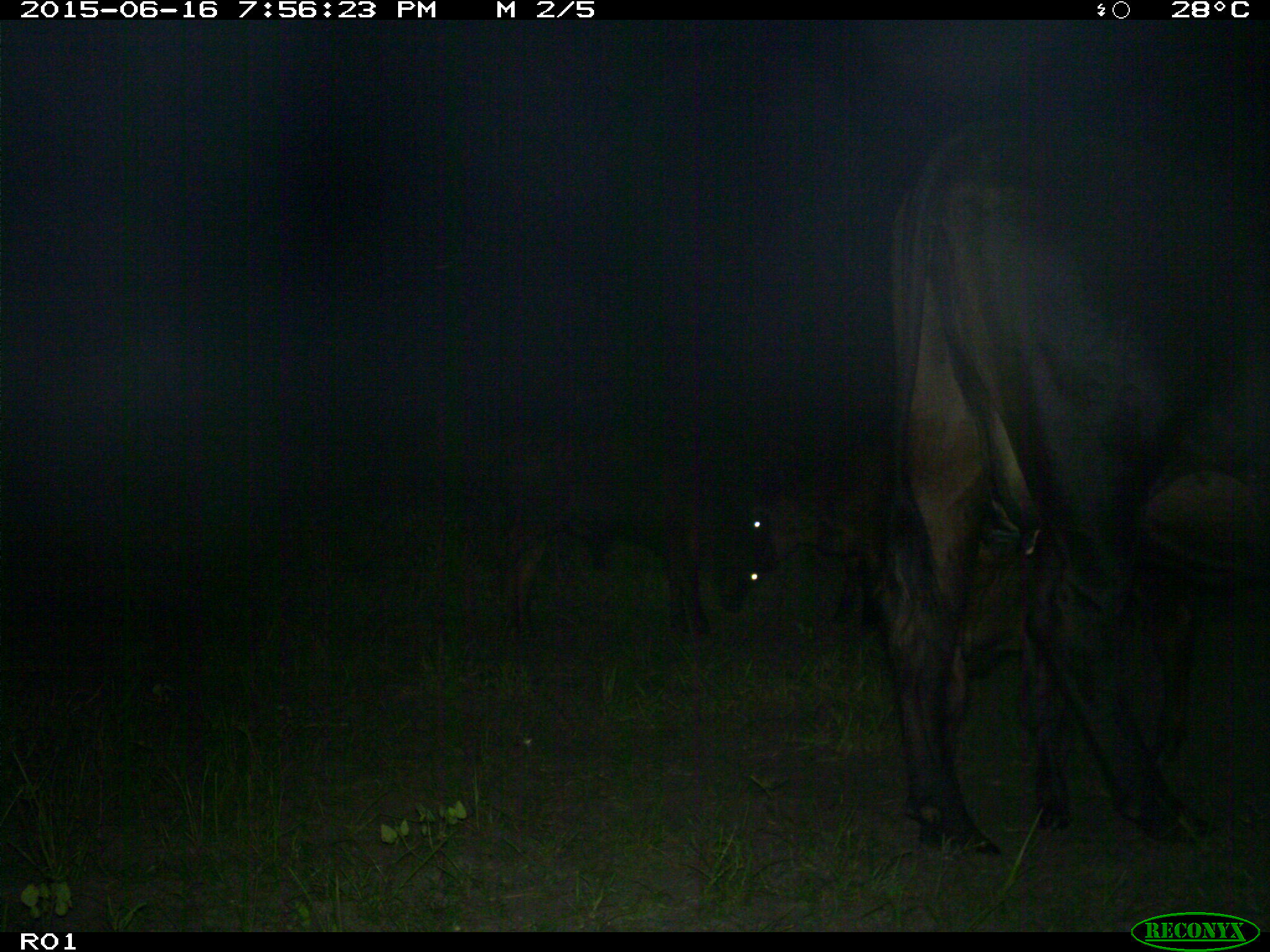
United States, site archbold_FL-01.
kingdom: Animalia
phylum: Chordata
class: Mammalia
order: Artiodactyla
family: Bovidae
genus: Bos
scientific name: Bos taurus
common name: domestic cow